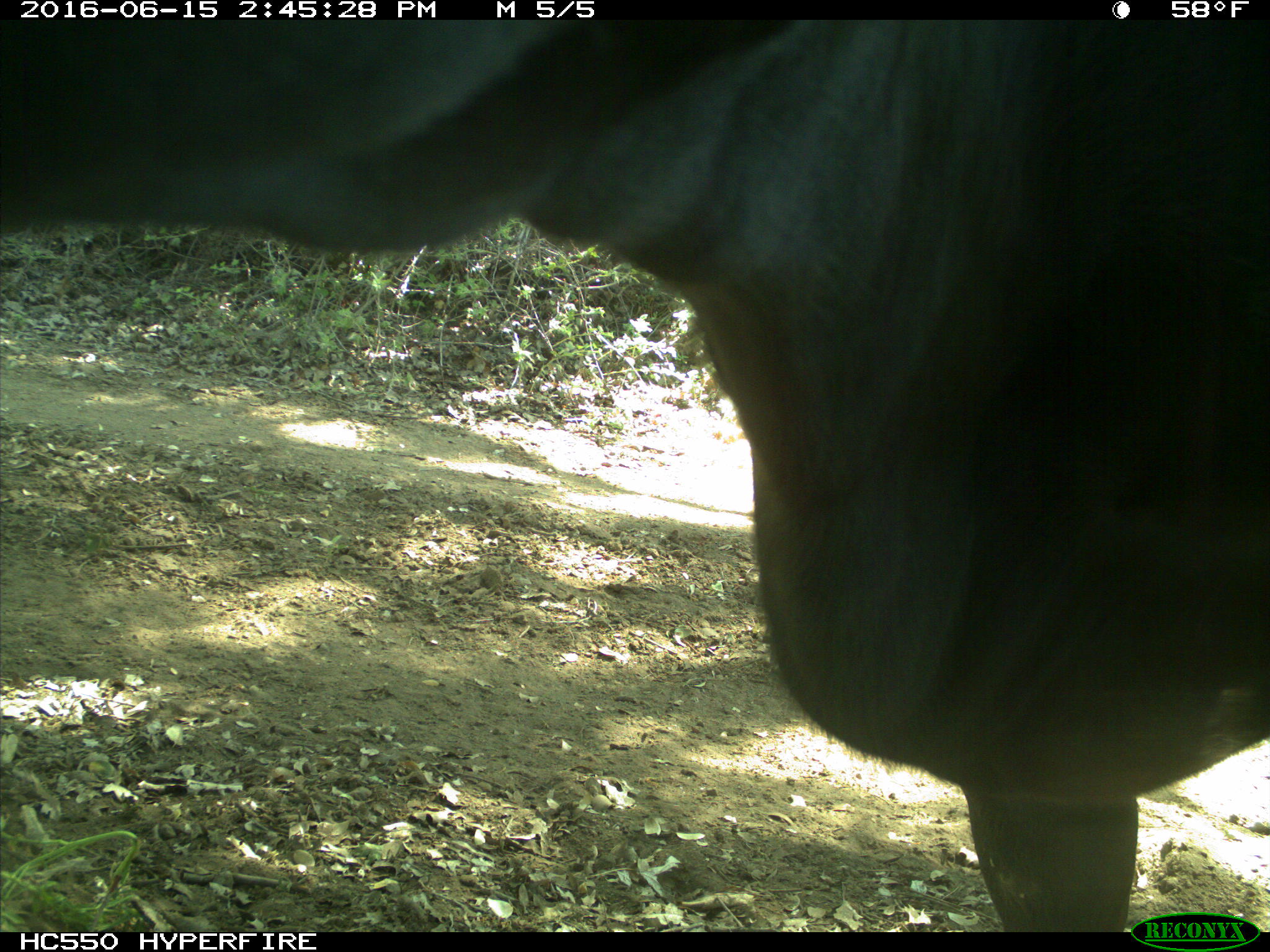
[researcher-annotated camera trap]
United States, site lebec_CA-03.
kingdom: Animalia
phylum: Chordata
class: Mammalia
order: Artiodactyla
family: Bovidae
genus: Bos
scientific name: Bos taurus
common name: domestic cow